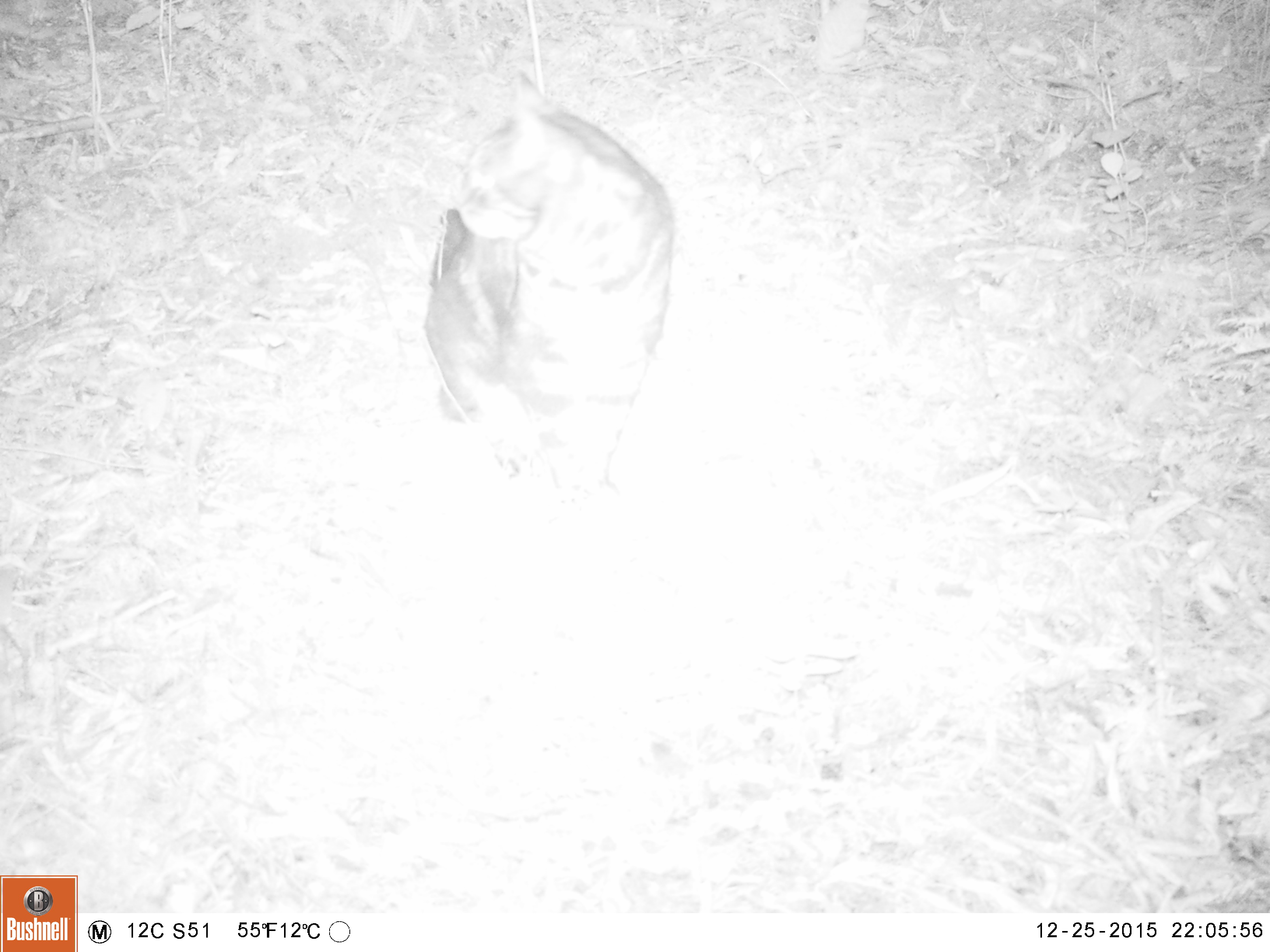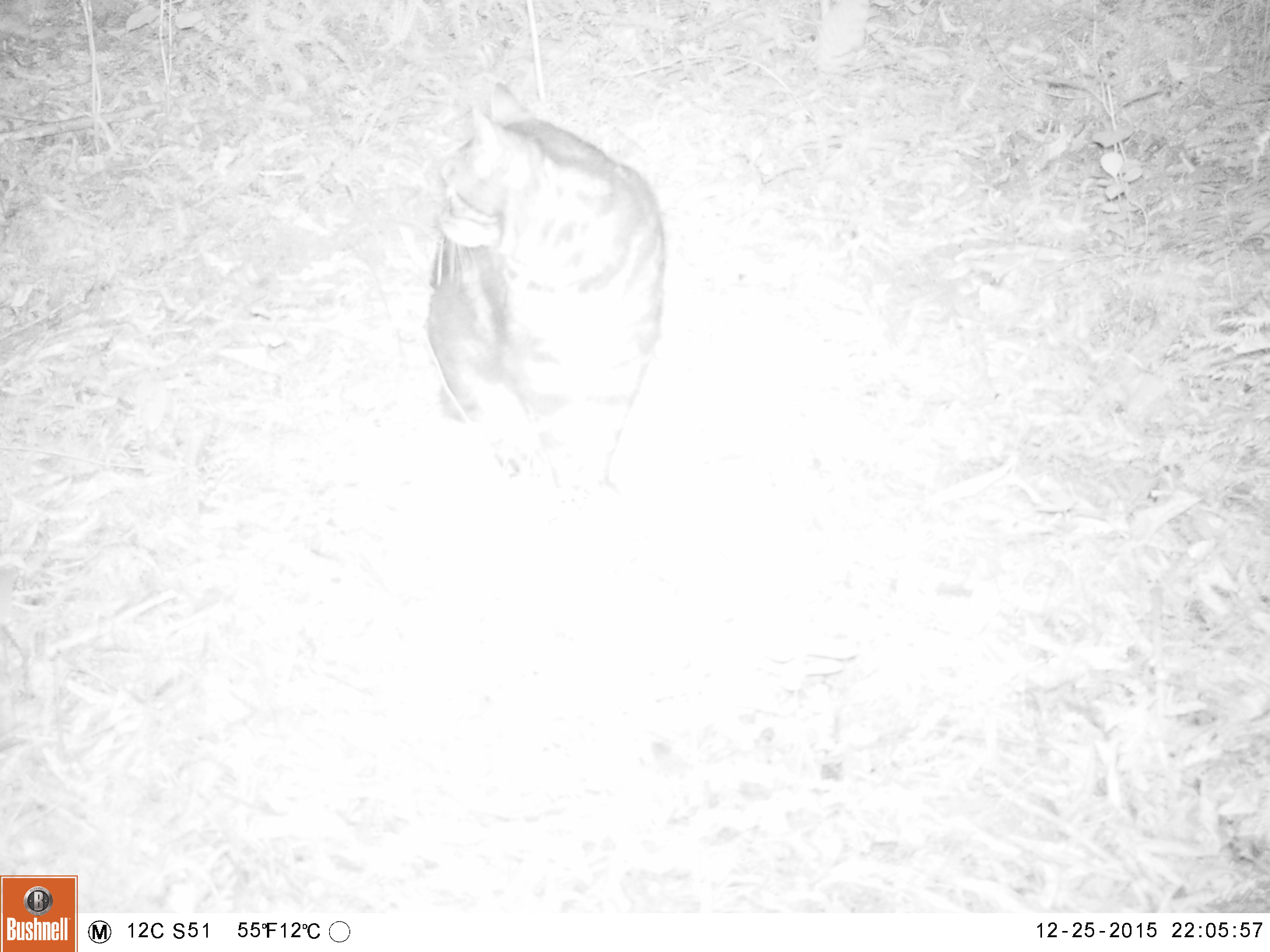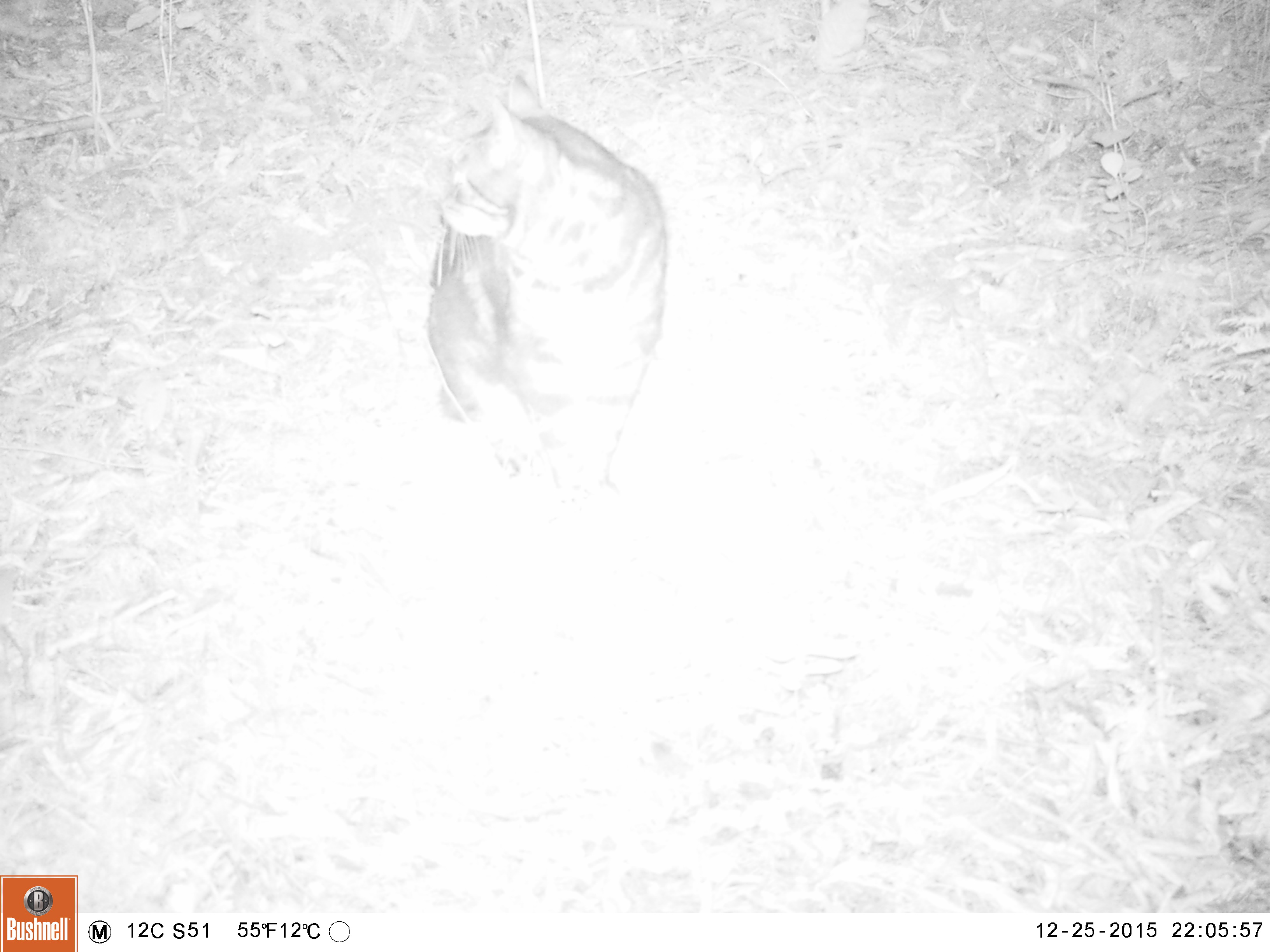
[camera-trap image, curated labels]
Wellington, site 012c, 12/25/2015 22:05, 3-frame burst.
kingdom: Animalia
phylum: Chordata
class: Mammalia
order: Carnivora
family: Felidae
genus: Felis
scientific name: Felis catus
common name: cat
Cat (Felis catus).